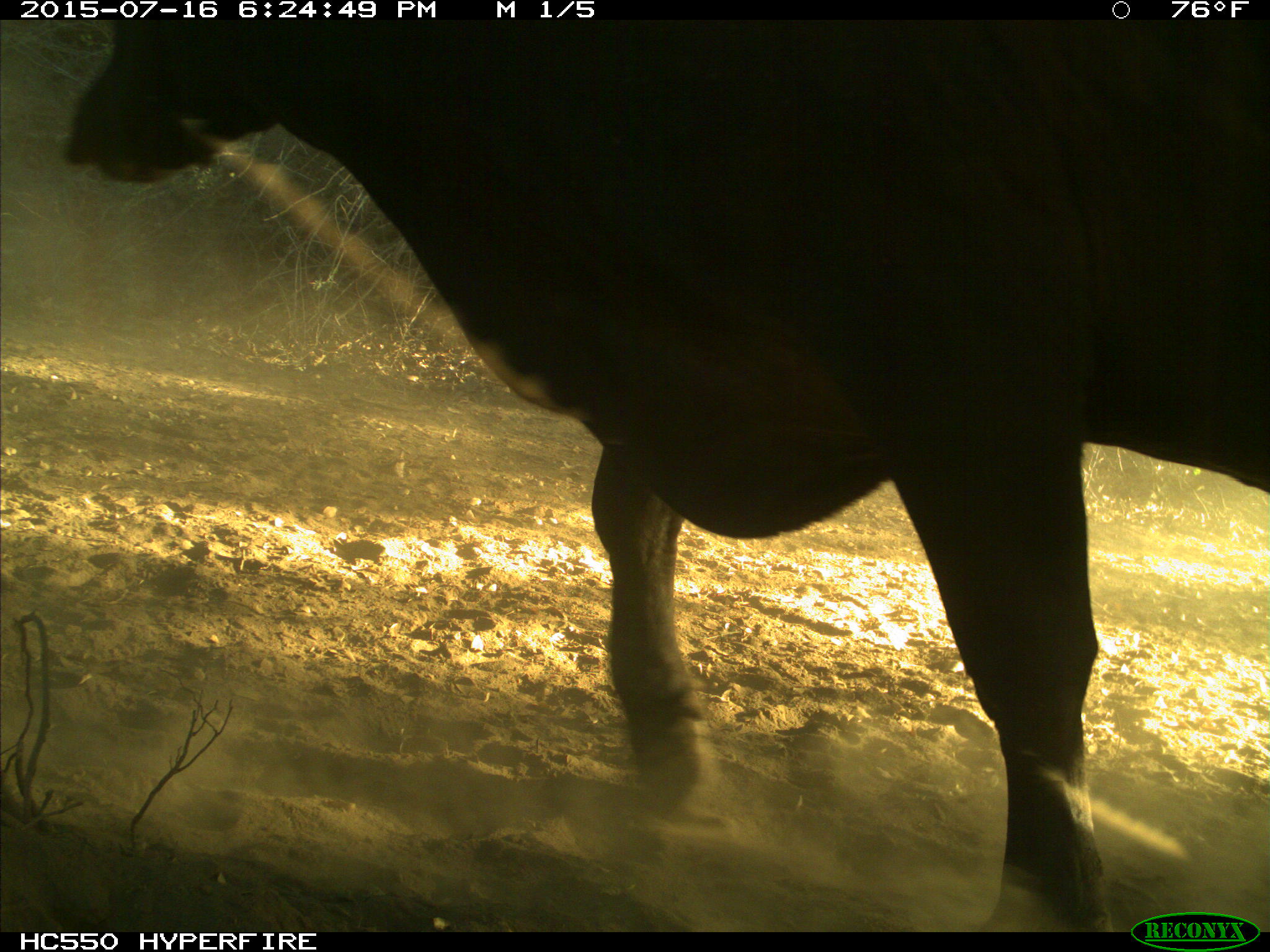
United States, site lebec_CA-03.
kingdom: Animalia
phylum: Chordata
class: Mammalia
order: Artiodactyla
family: Bovidae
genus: Bos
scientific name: Bos taurus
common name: domestic cow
Bos taurus (domestic cow).